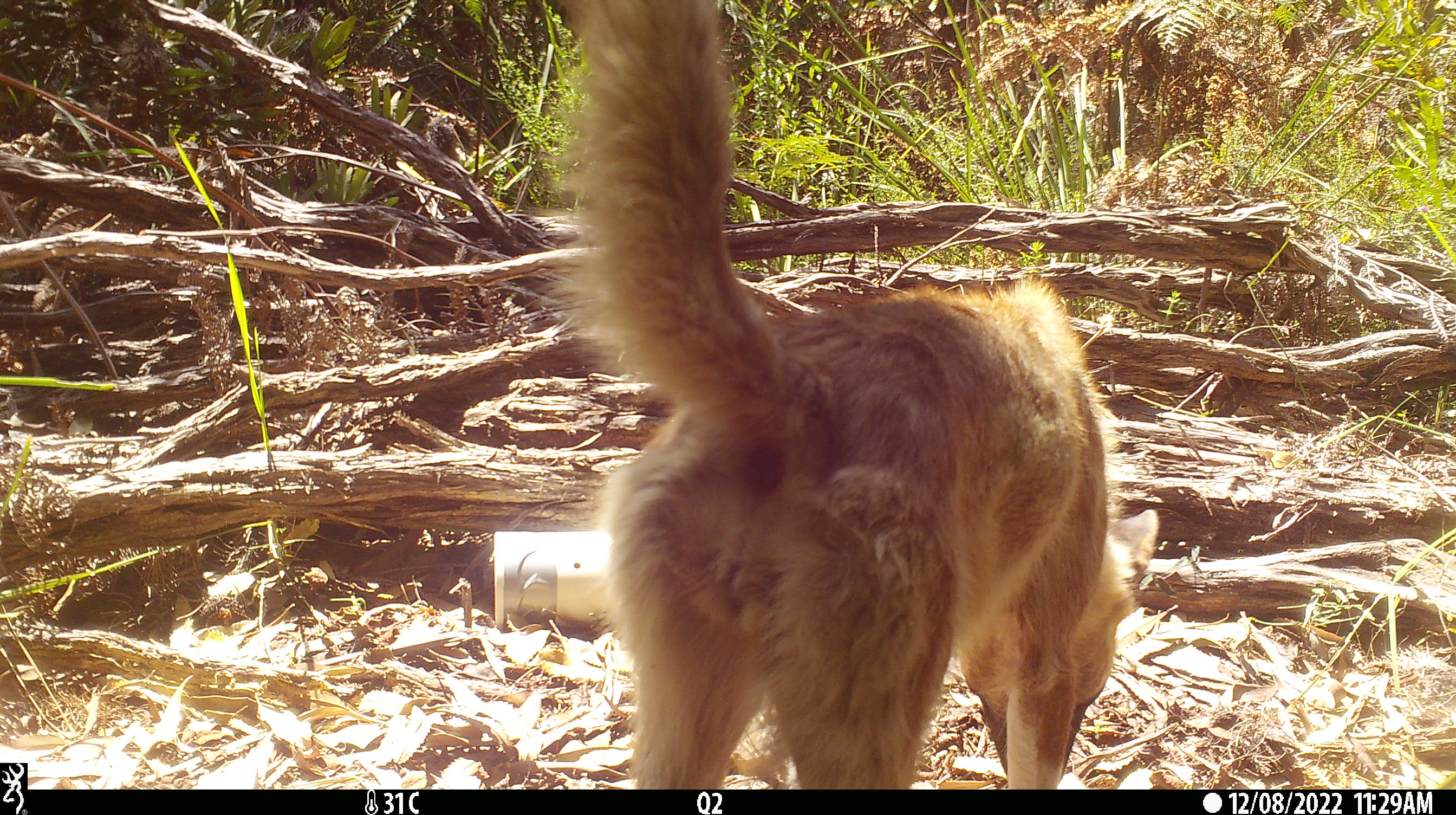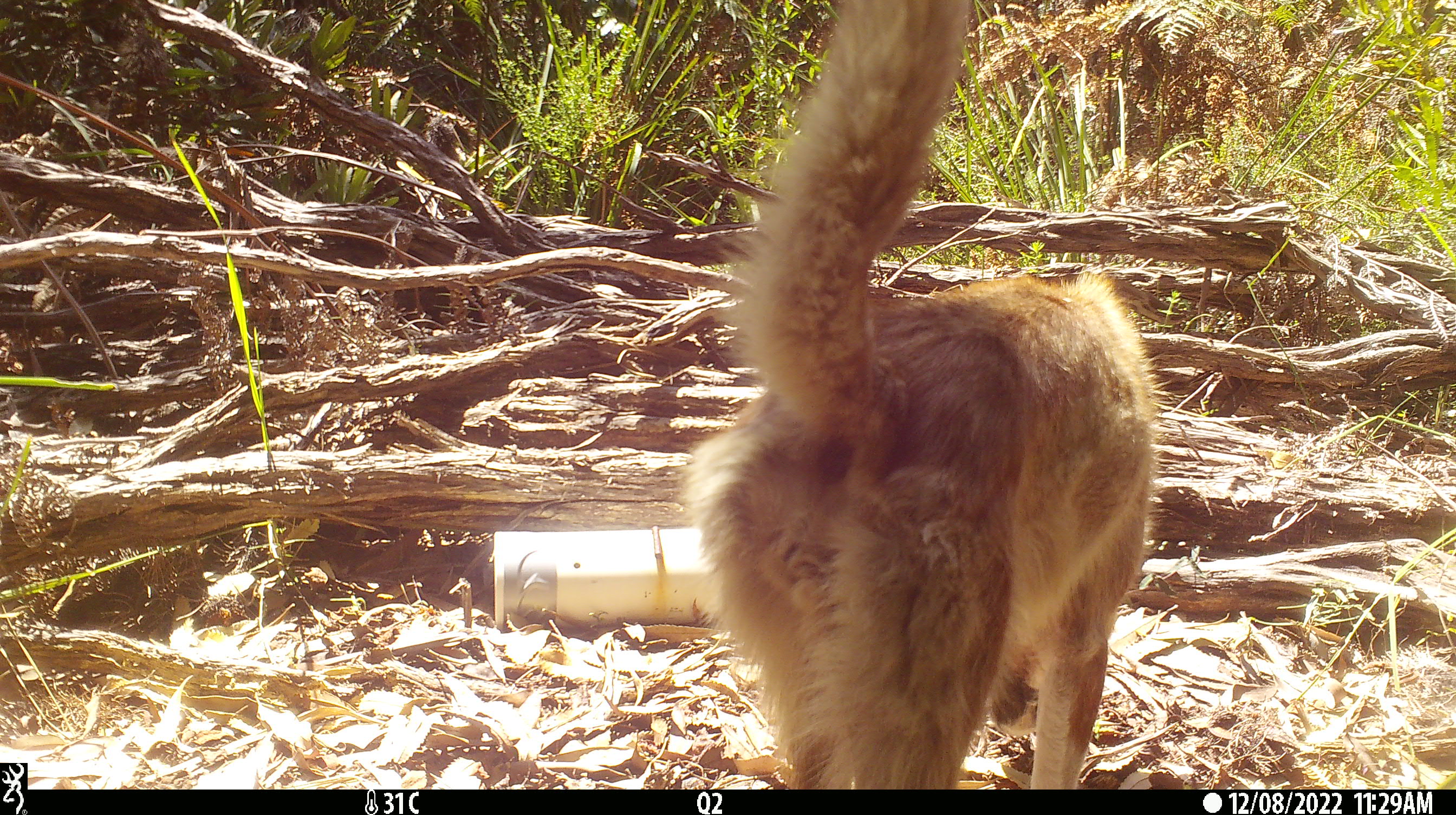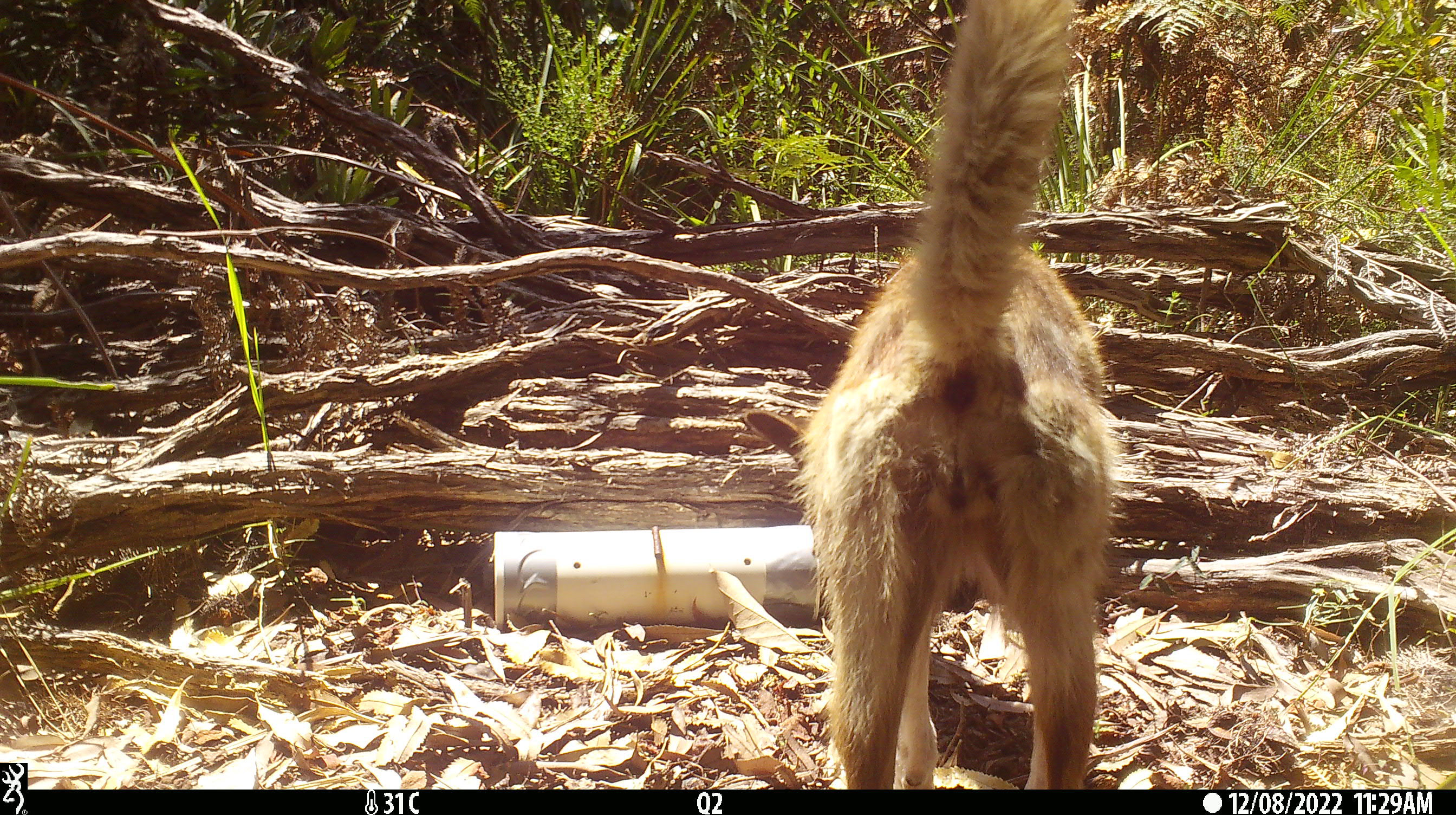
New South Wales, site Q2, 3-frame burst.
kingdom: Animalia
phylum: Chordata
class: Mammalia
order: Carnivora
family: Canidae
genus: Canis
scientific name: Canis familiaris dingo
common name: dingo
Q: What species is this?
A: Dingo (Canis familiaris dingo).